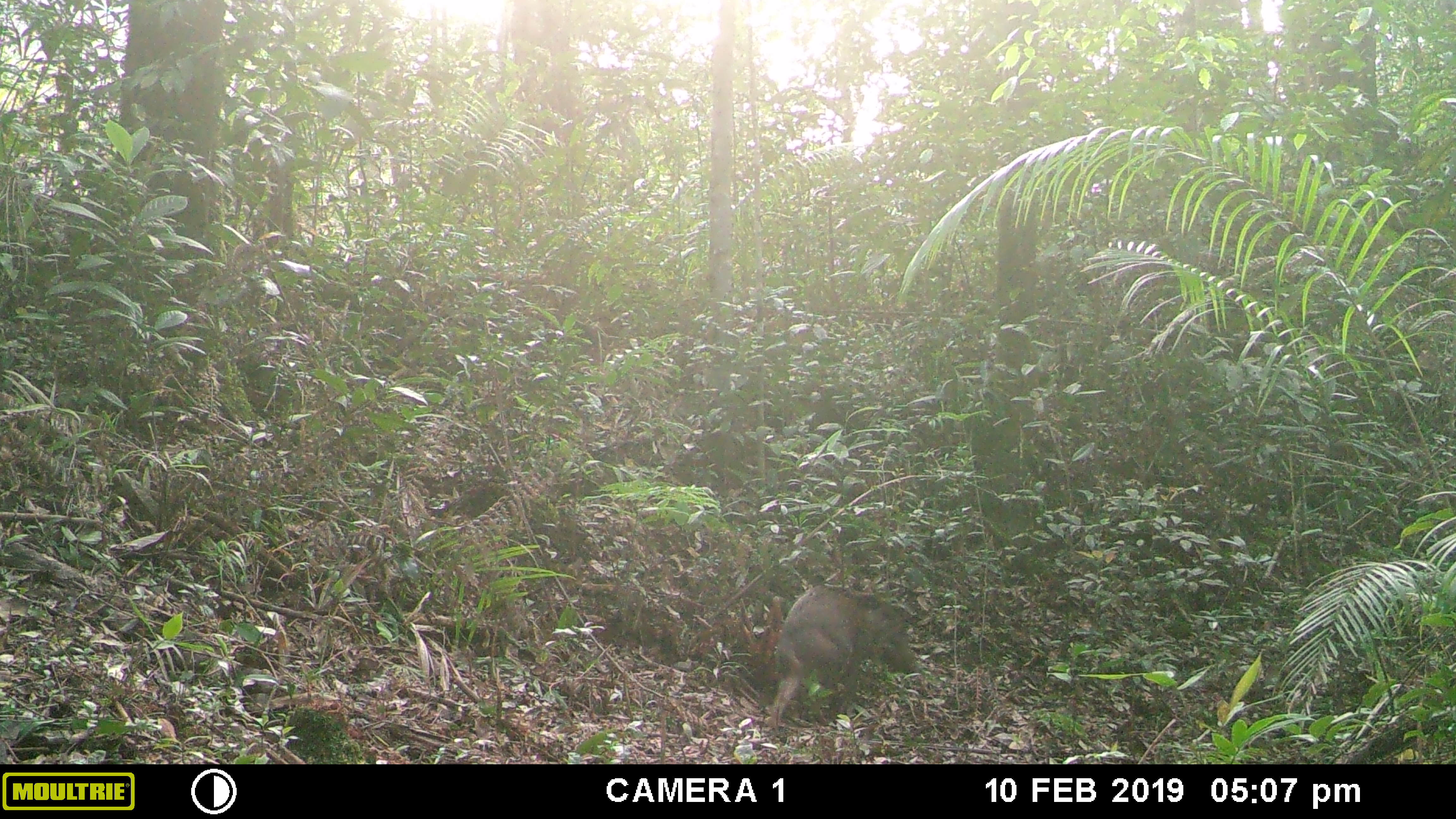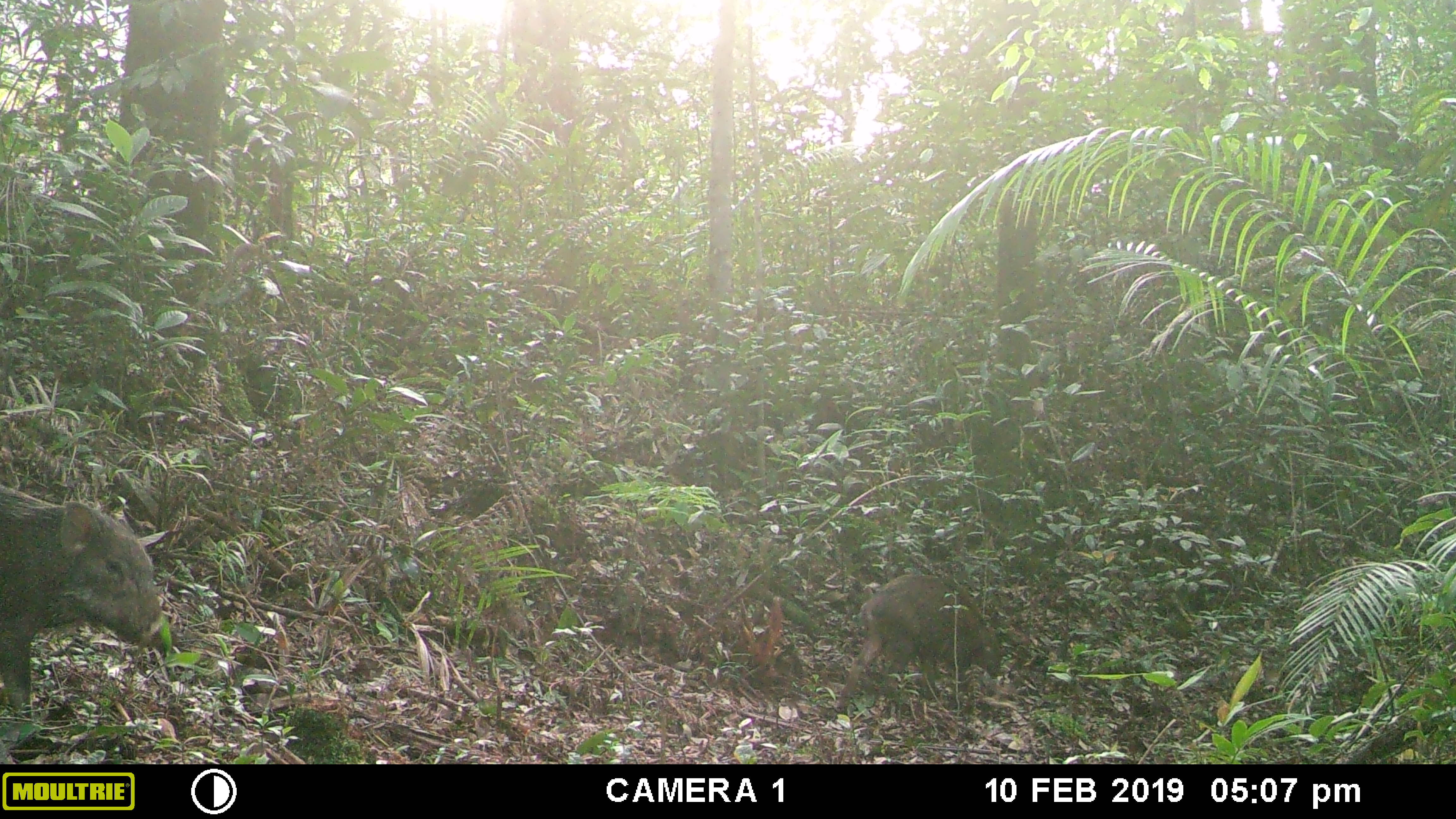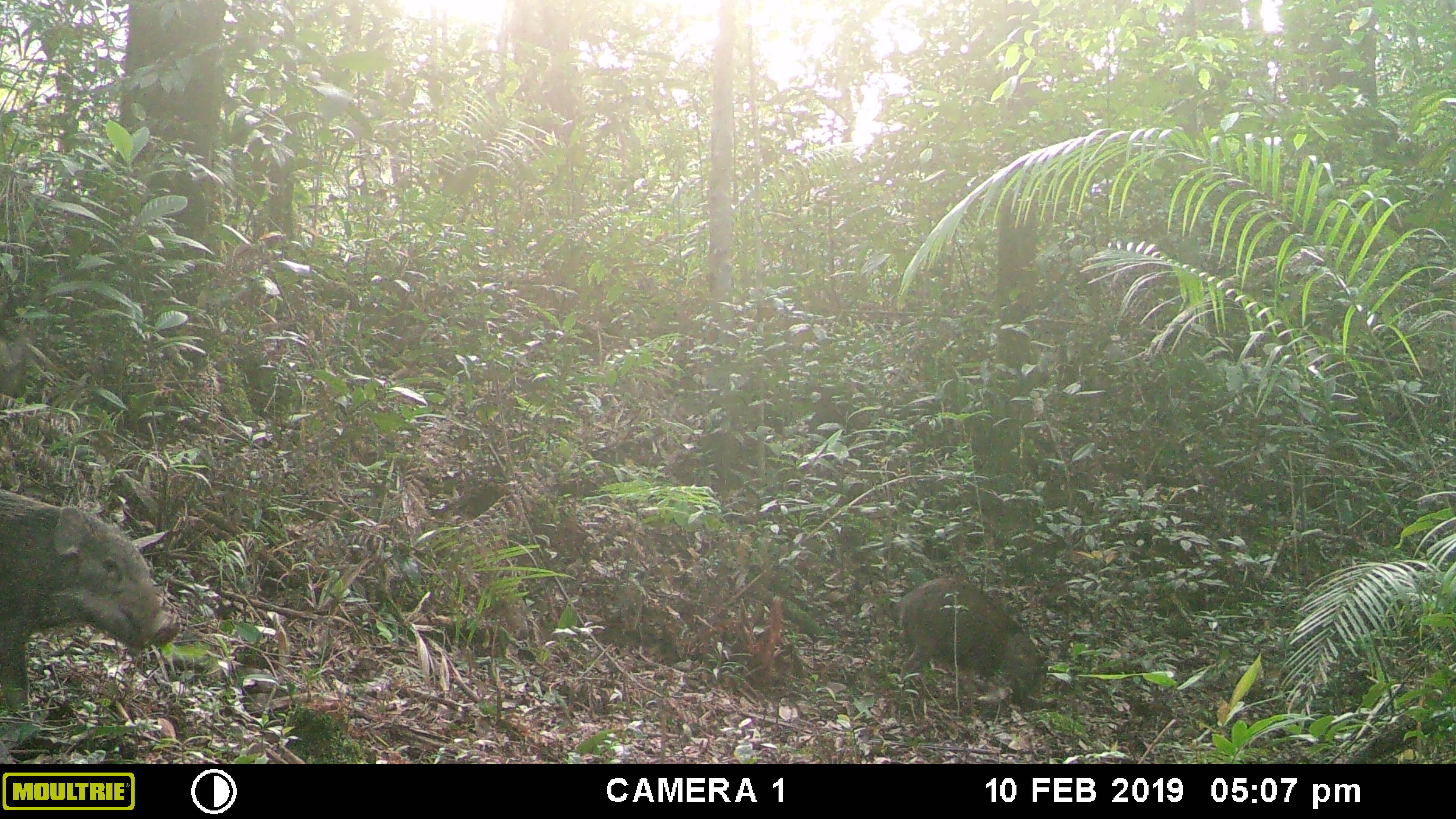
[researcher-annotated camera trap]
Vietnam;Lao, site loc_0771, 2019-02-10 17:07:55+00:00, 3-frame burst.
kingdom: Animalia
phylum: Chordata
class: Mammalia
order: Artiodactyla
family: Suidae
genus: Sus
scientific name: Sus scrofa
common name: eurasian wild pig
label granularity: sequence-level